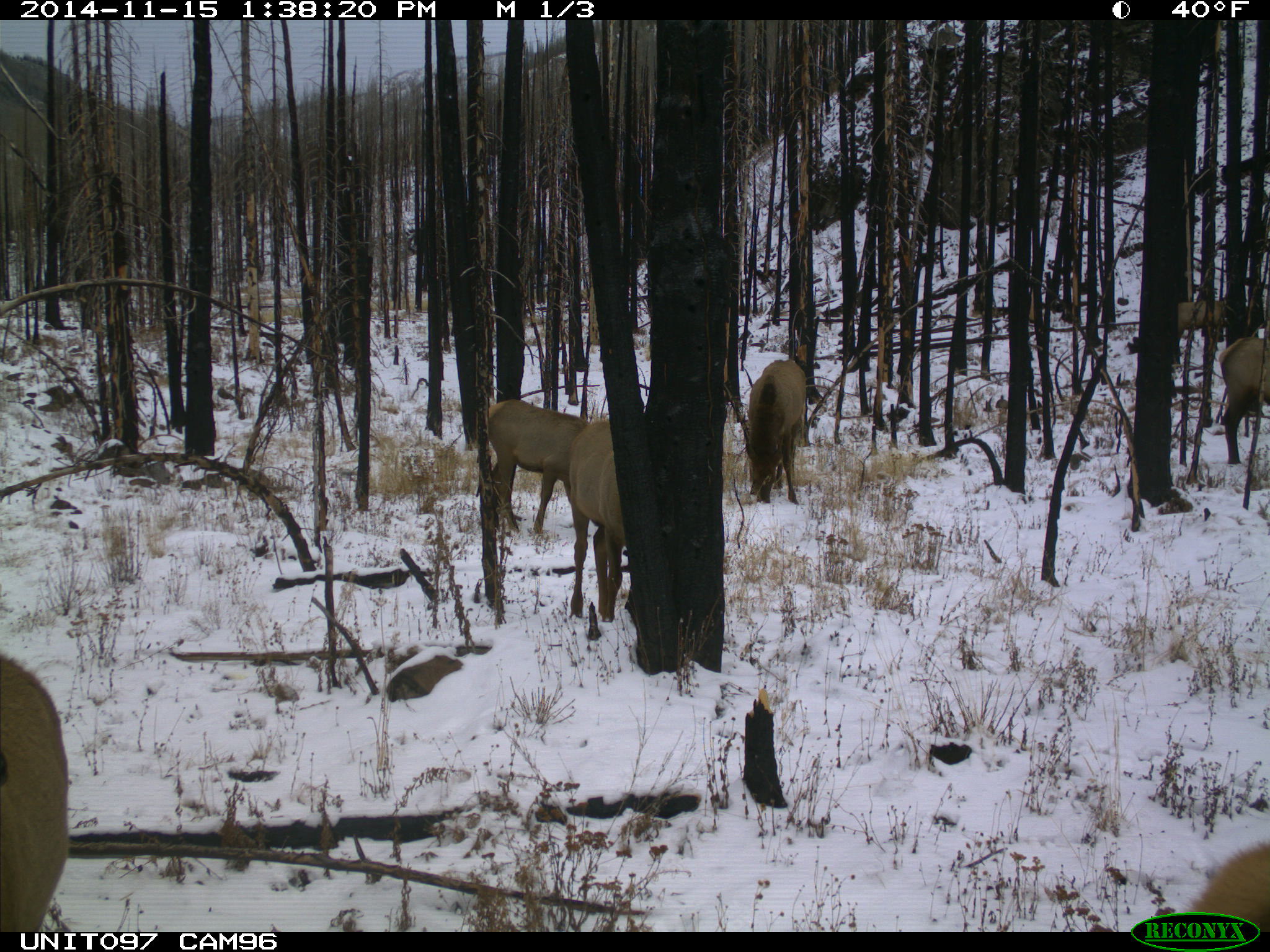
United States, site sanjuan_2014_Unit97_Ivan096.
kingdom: Animalia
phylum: Chordata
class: Mammalia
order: Artiodactyla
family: Cervidae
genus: Cervus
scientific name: Cervus elaphus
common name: red deer